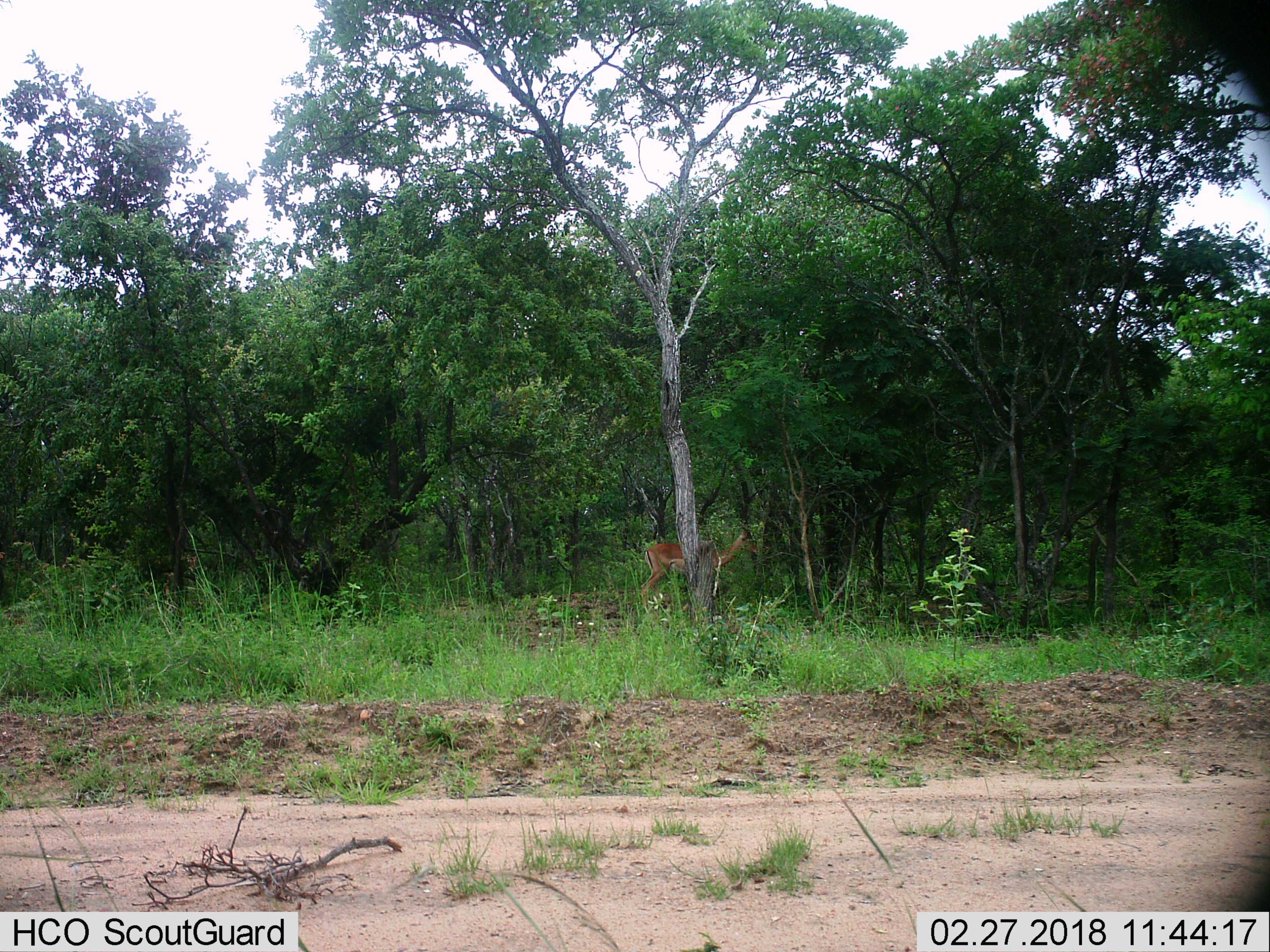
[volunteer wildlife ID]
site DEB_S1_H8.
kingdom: Animalia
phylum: Chordata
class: Mammalia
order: Artiodactyla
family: Bovidae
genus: Aepyceros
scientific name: Aepyceros melampus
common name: impala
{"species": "impala (Aepyceros melampus)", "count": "1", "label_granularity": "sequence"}